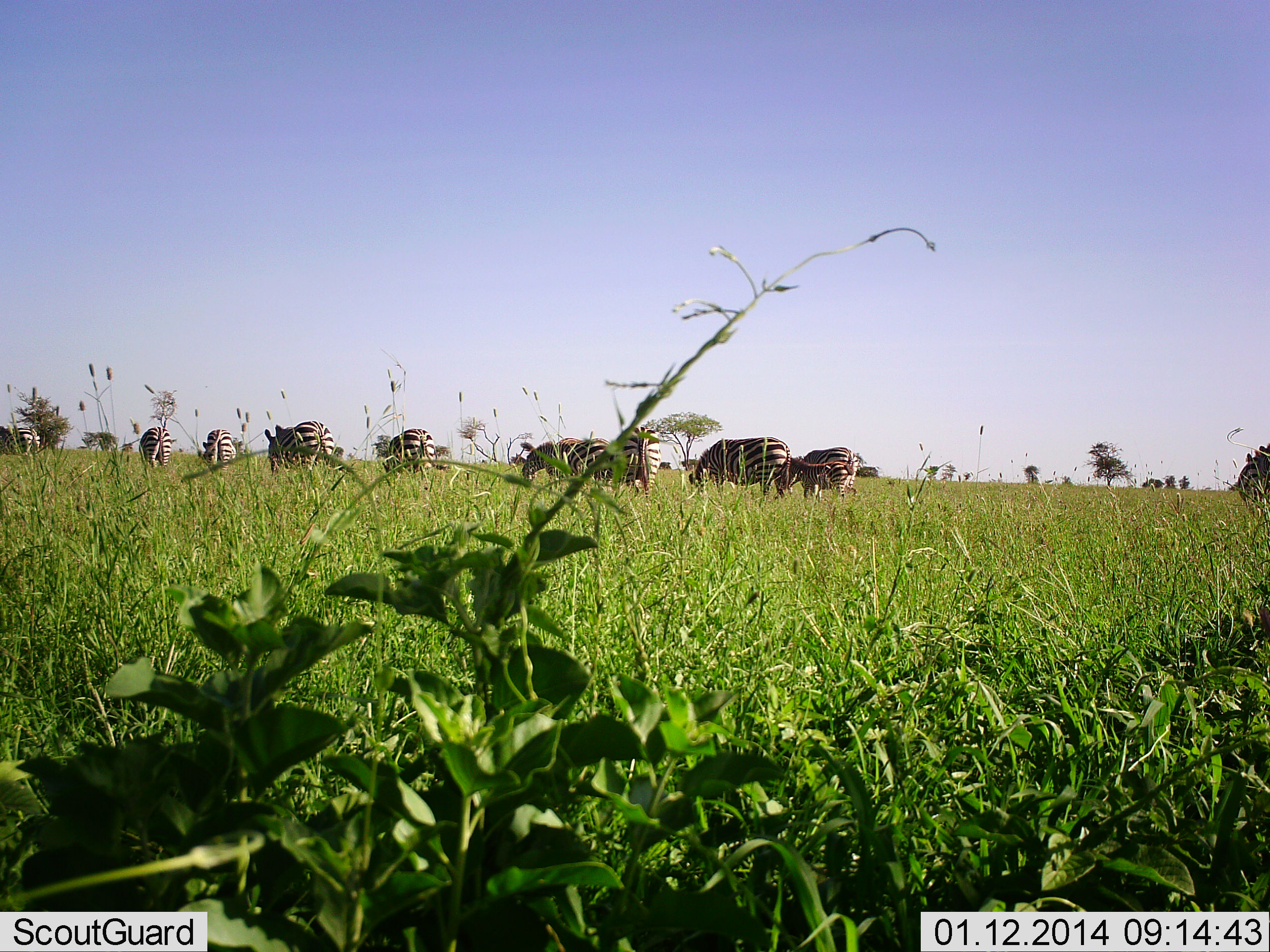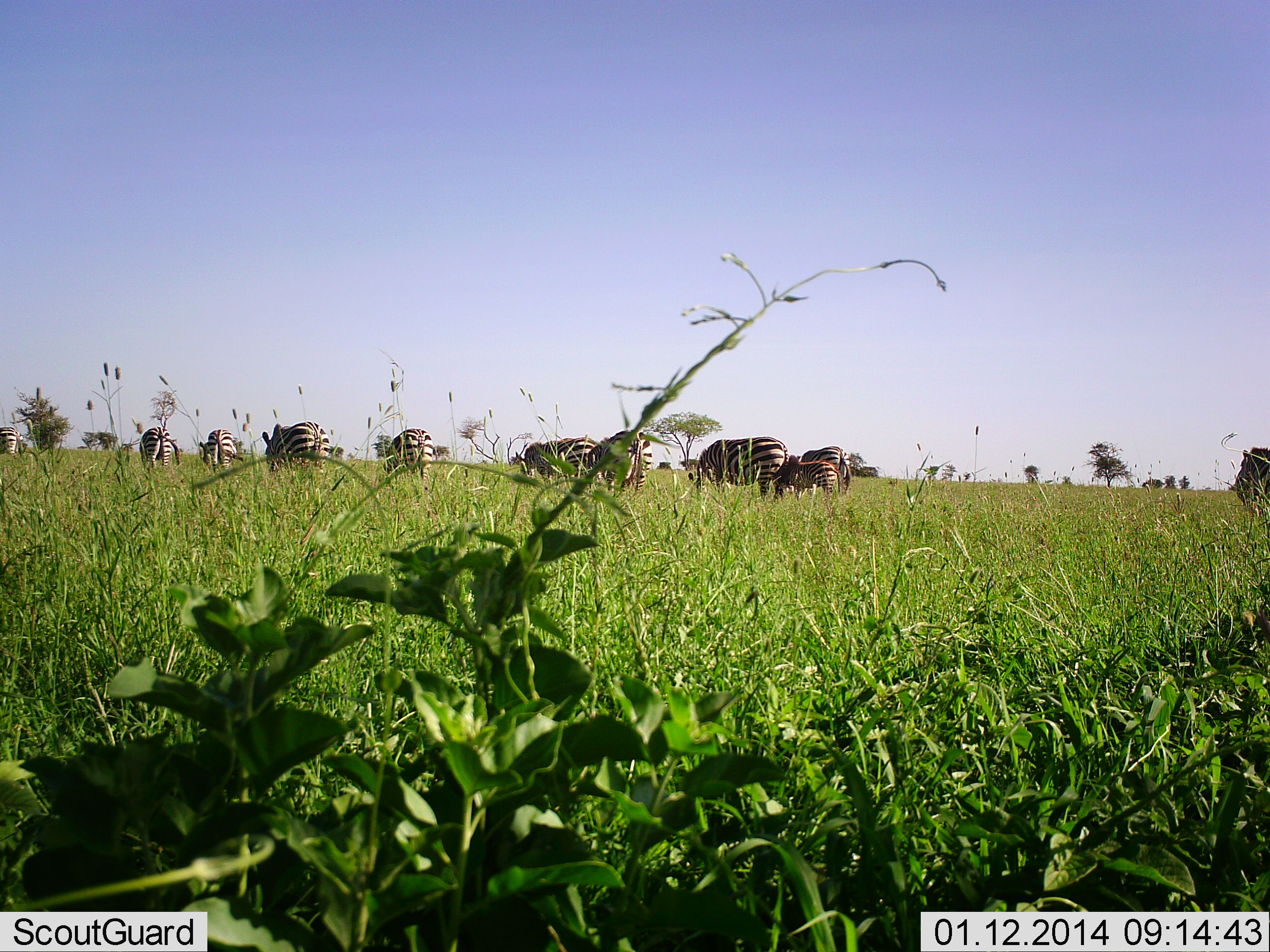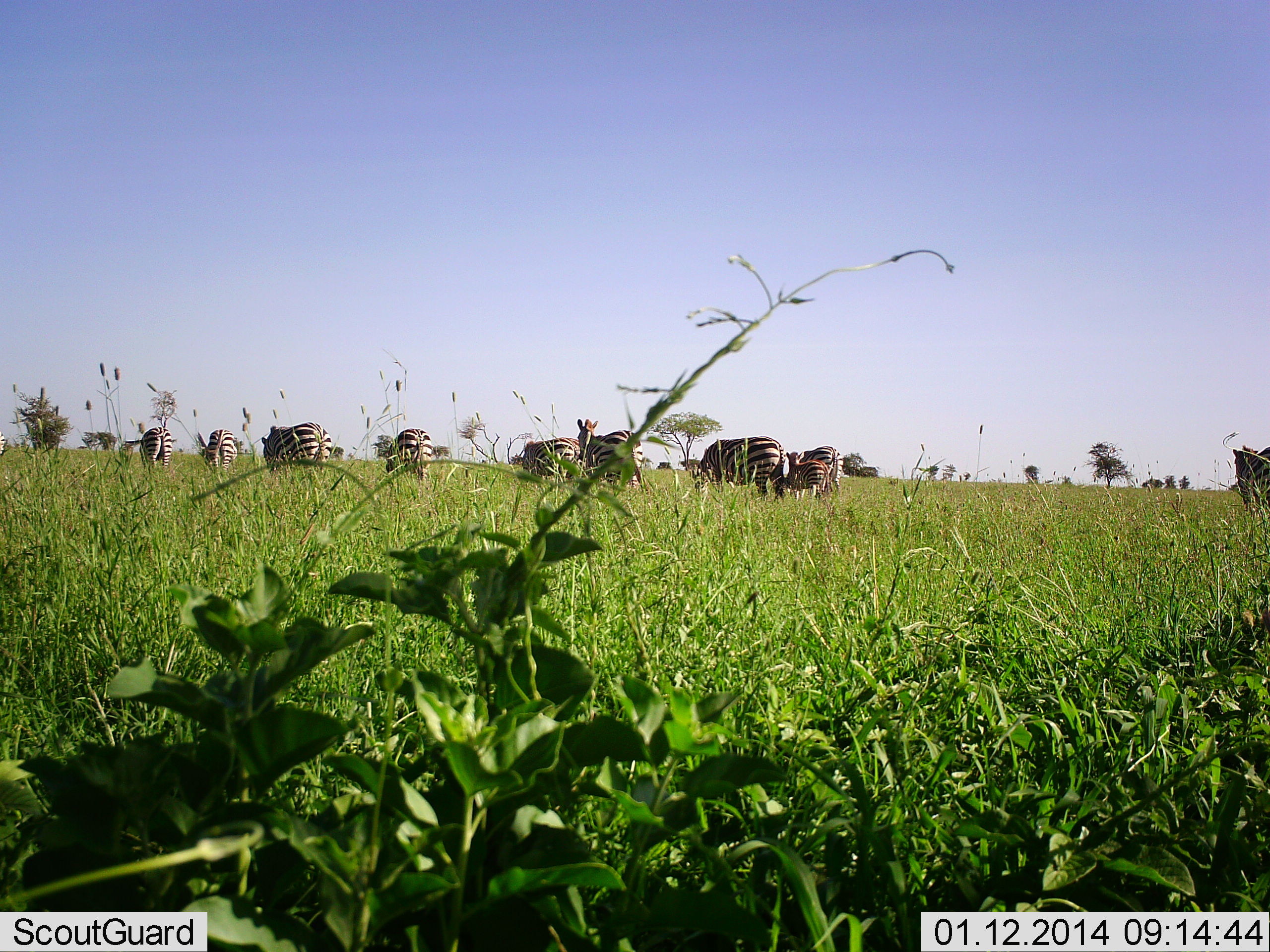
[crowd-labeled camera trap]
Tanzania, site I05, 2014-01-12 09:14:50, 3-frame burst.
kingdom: Animalia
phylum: Chordata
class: Mammalia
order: Perissodactyla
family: Equidae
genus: Equus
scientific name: Equus quagga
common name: plains zebra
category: zebra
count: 11-50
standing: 30%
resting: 0%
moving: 40%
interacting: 0%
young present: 30%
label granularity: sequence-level